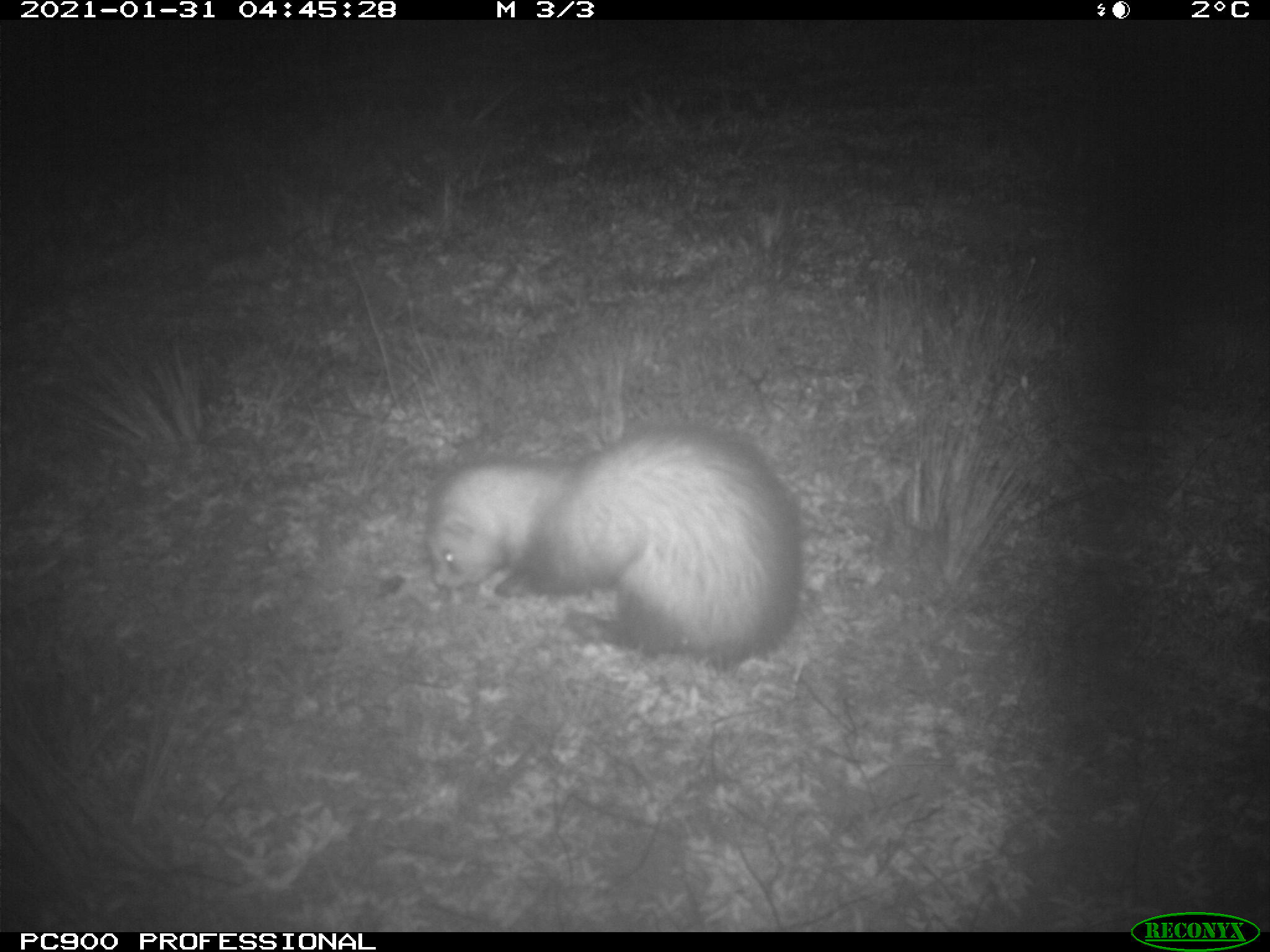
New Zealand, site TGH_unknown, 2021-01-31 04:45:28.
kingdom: Animalia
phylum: Chordata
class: Mammalia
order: Carnivora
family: Mustelidae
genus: Mustela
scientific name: Mustela furo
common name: ferret